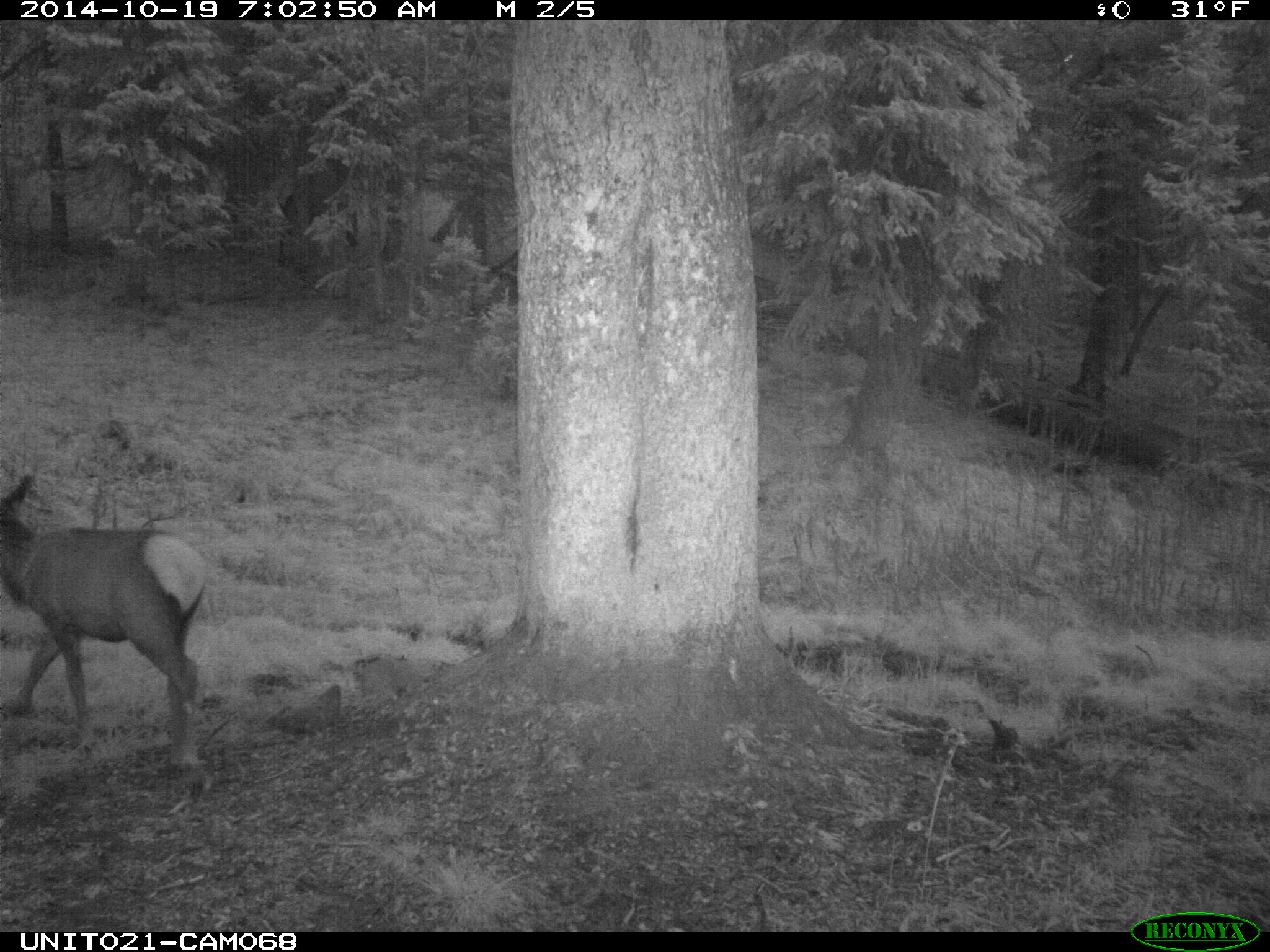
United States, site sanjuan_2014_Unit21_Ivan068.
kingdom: Animalia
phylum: Chordata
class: Mammalia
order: Artiodactyla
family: Cervidae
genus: Cervus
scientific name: Cervus elaphus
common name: red deer